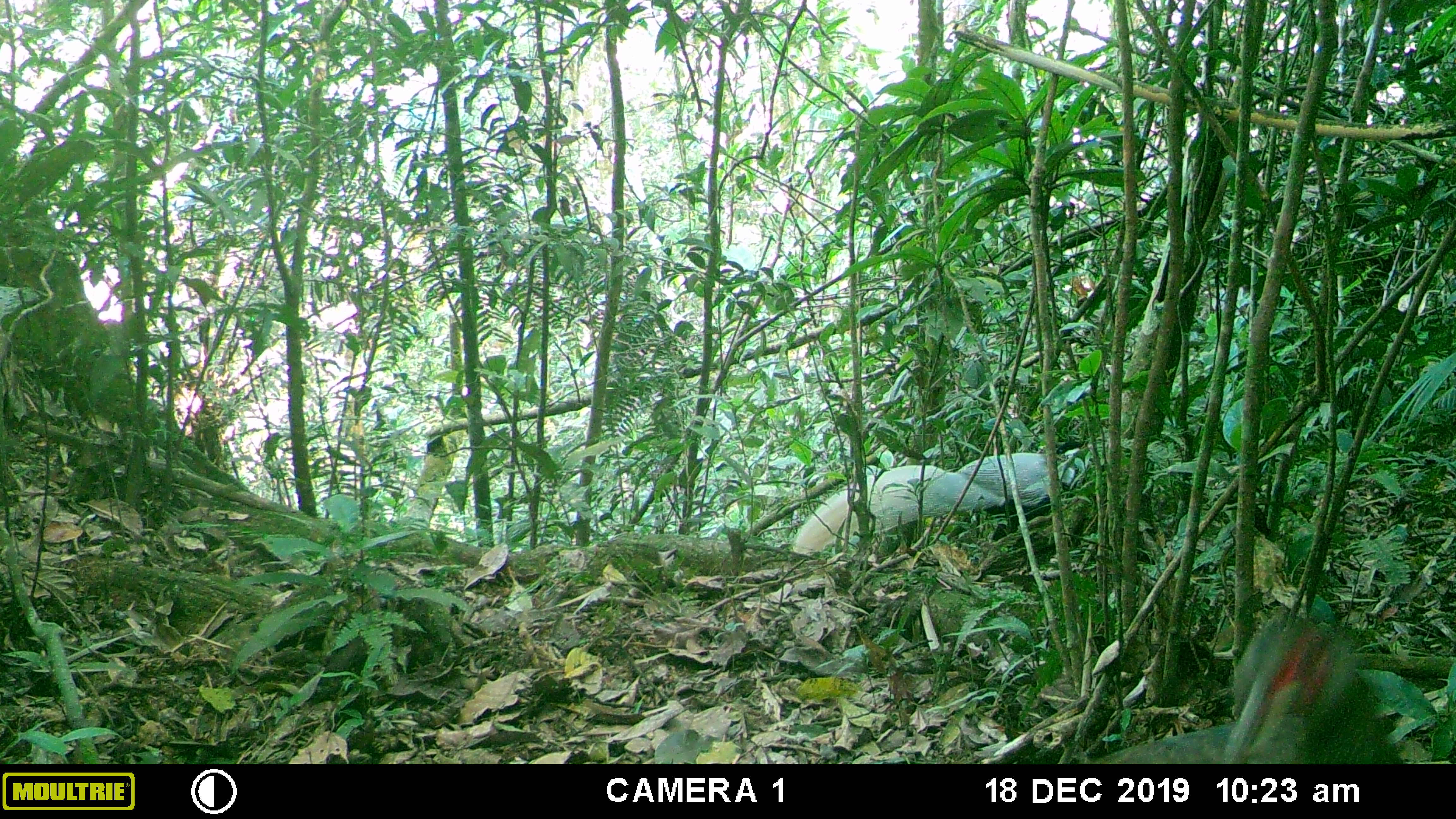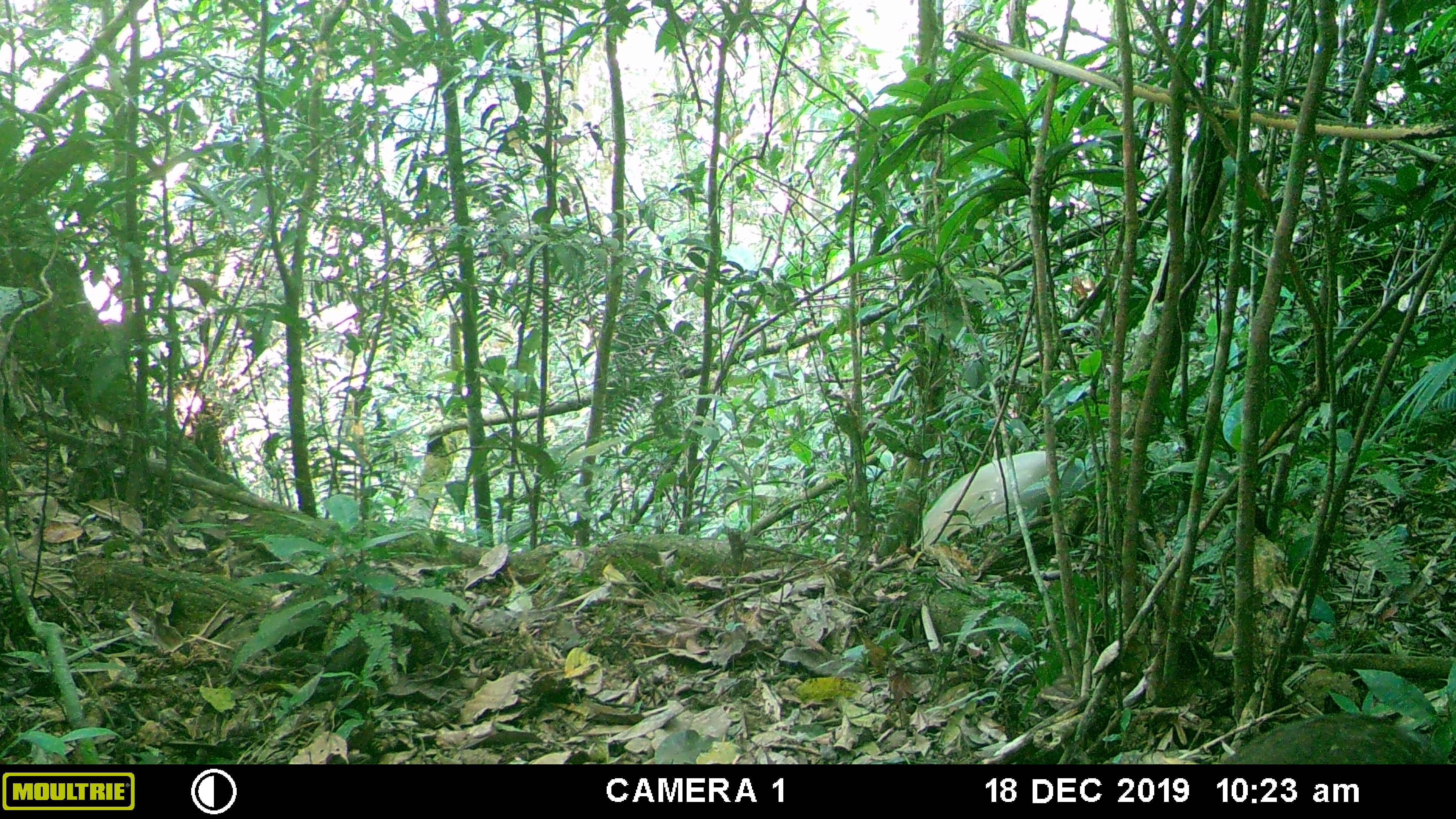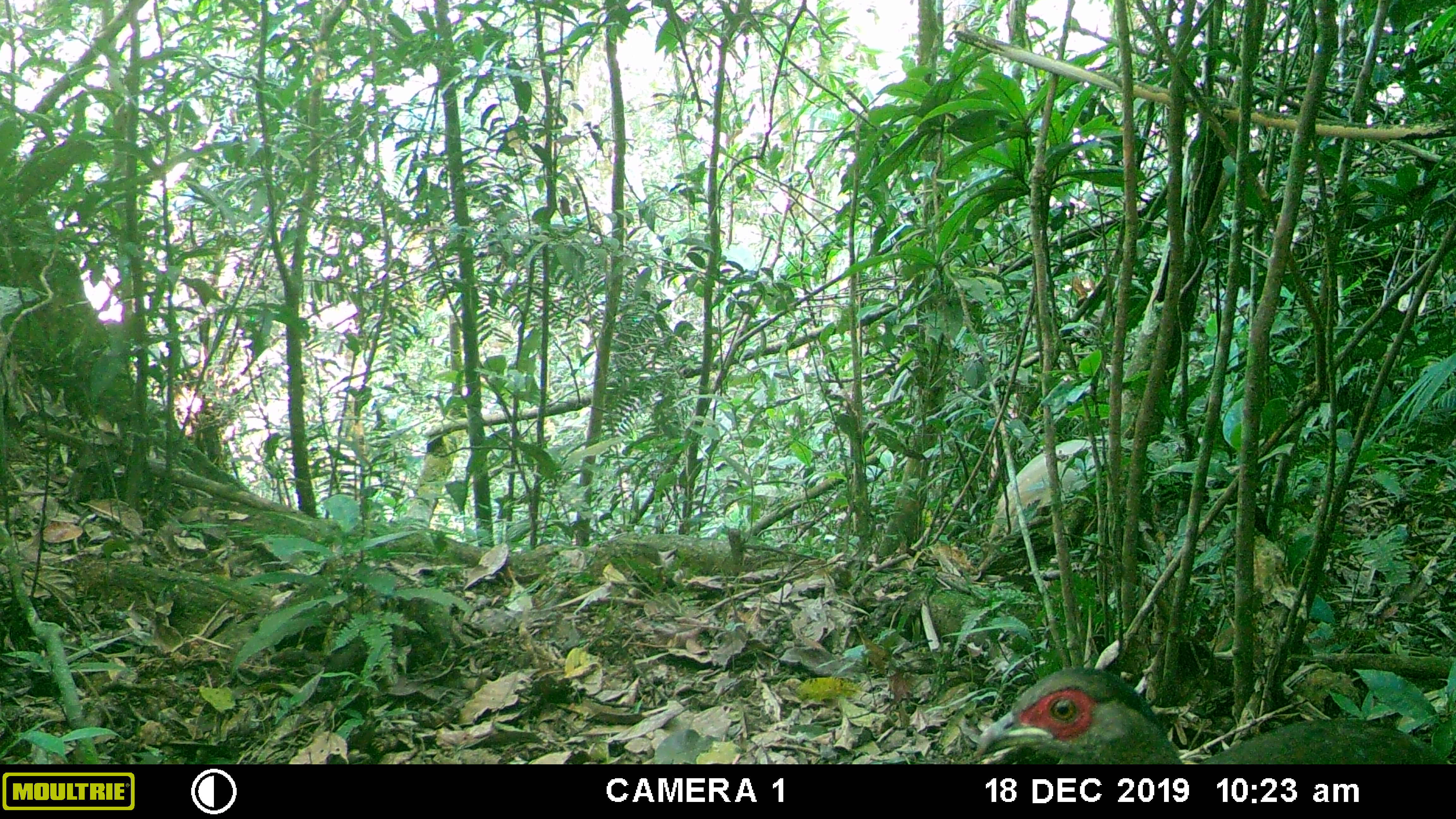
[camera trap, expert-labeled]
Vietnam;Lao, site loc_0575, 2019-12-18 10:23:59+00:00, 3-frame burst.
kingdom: Animalia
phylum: Chordata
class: Aves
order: Galliformes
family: Phasianidae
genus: Lophura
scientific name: Lophura nycthemera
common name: silver pheasant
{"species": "silver pheasant (Lophura nycthemera)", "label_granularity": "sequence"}